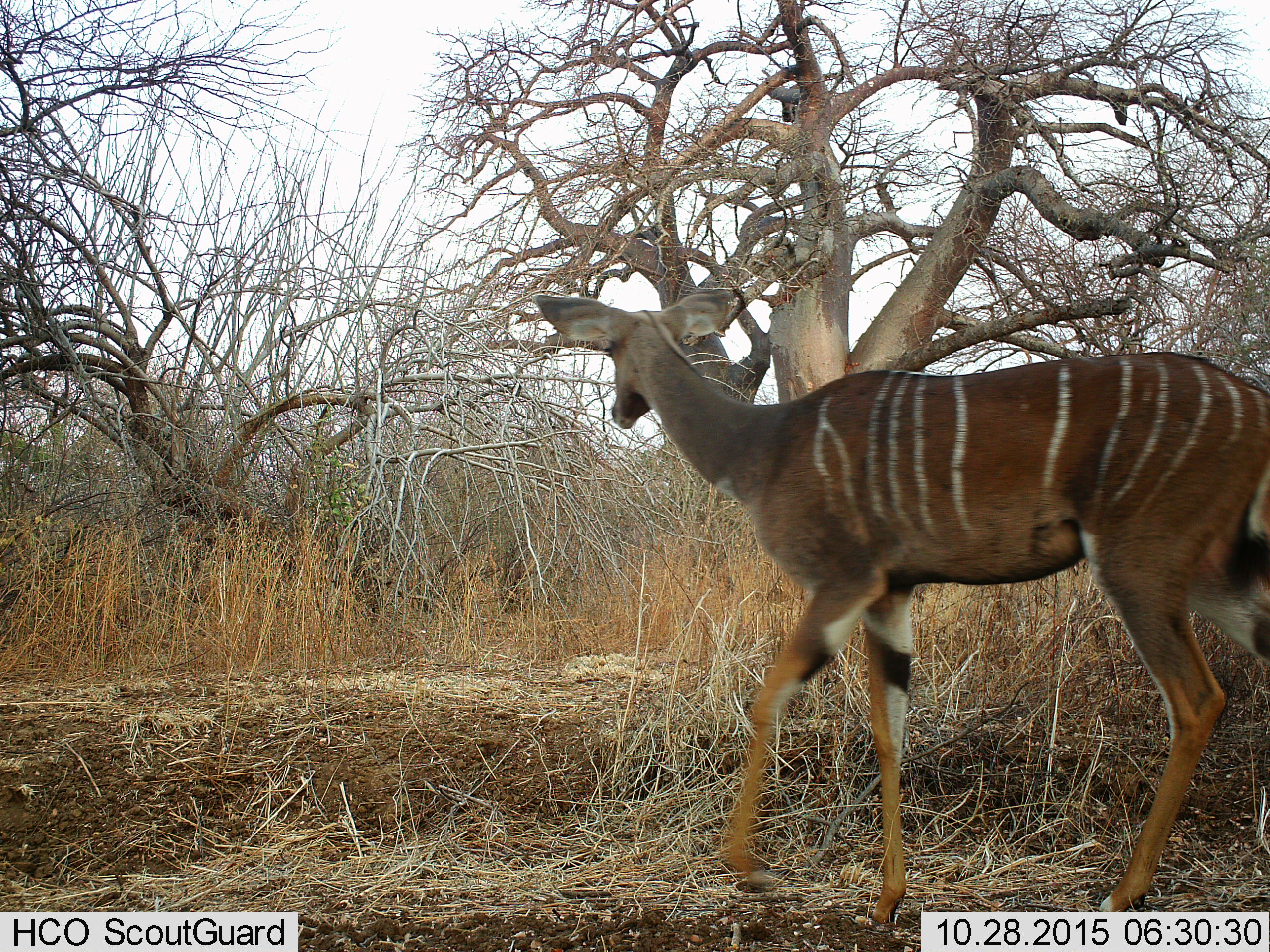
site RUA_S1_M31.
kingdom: Animalia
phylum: Chordata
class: Mammalia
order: Artiodactyla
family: Bovidae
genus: Tragelaphus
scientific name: Tragelaphus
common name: kudu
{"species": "kudu (Tragelaphus)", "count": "1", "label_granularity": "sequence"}